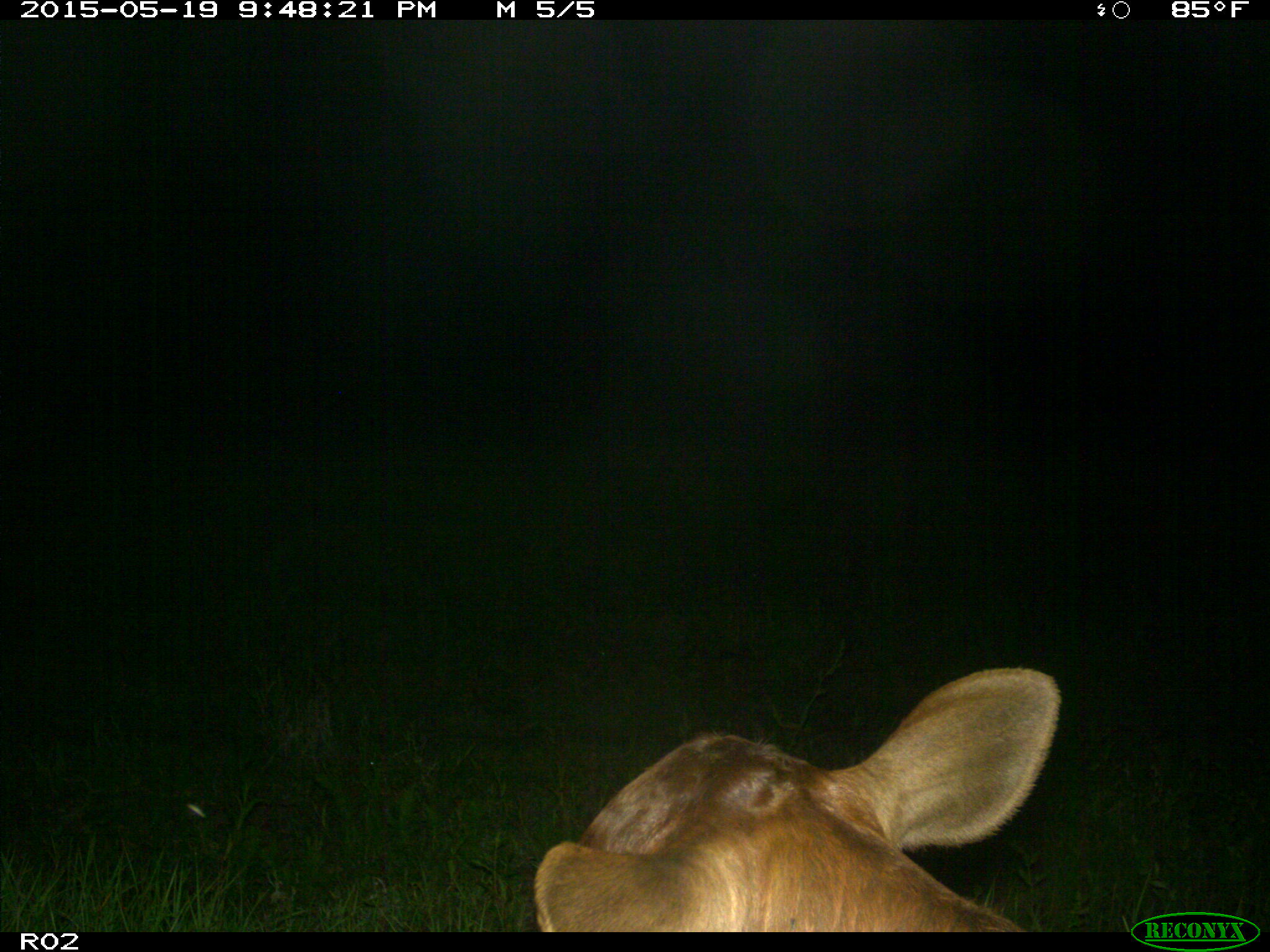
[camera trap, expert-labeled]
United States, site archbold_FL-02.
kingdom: Animalia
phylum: Chordata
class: Mammalia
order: Artiodactyla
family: Bovidae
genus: Bos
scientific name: Bos taurus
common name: domestic cow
Bos taurus (domestic cow).